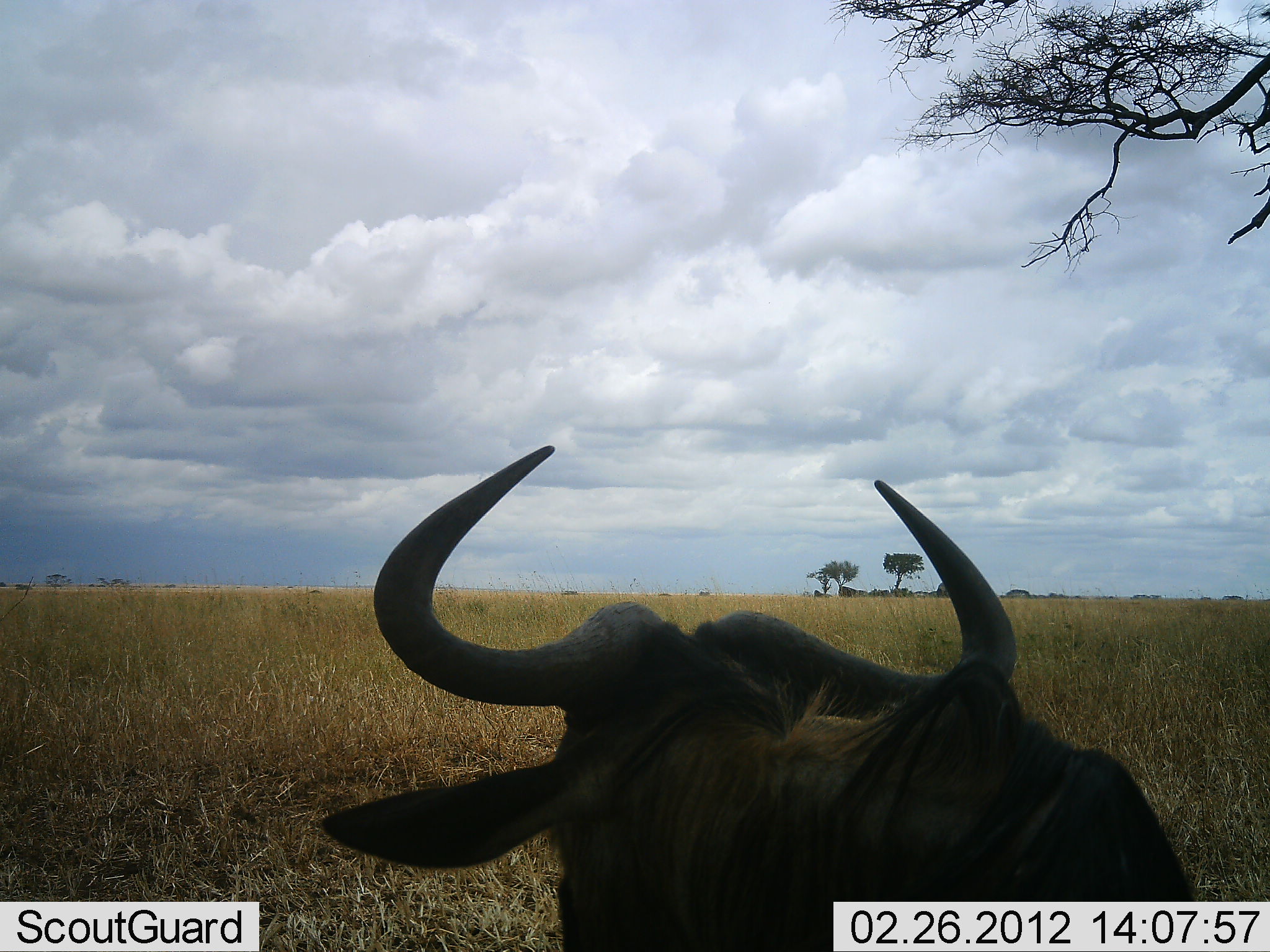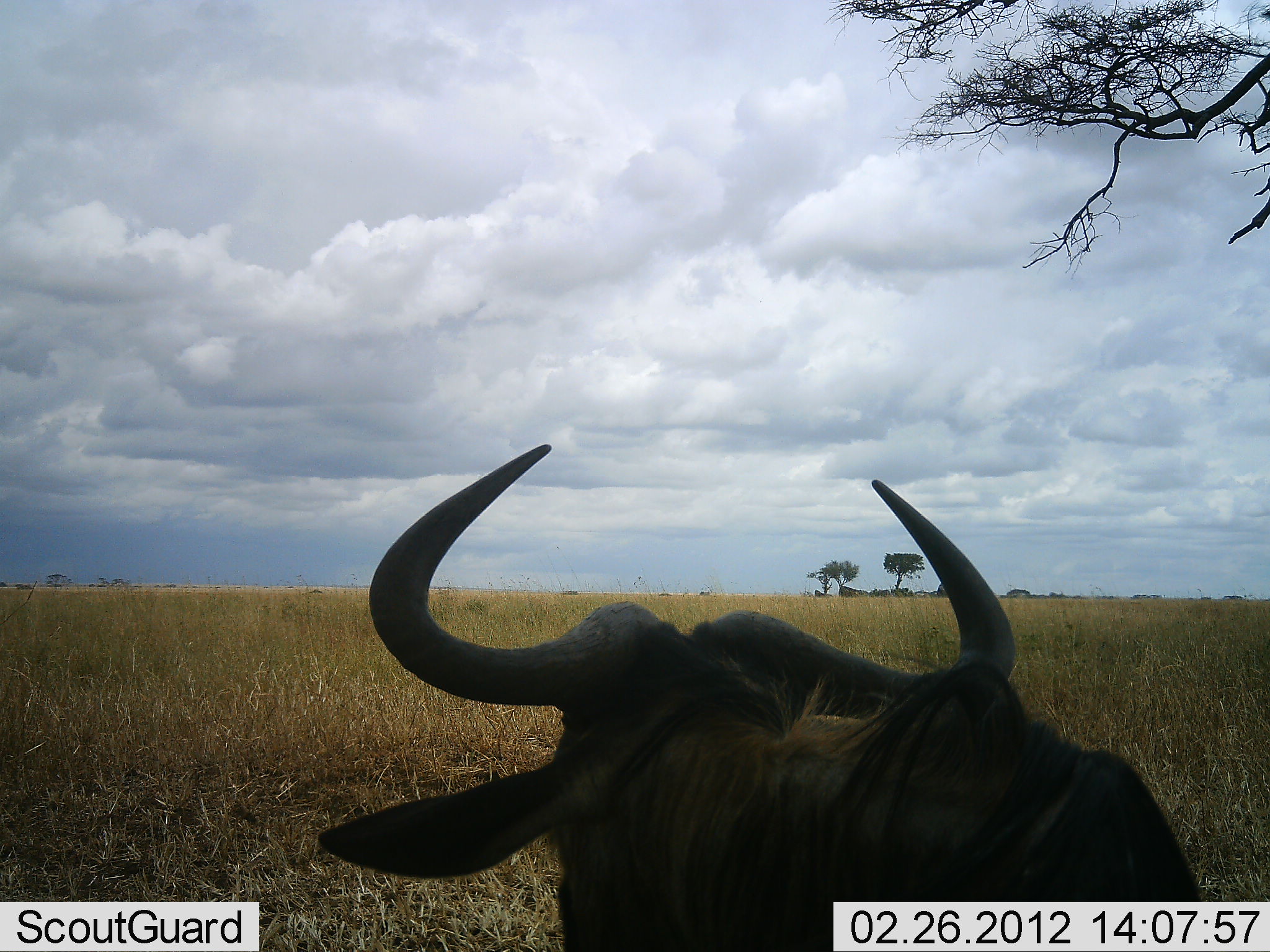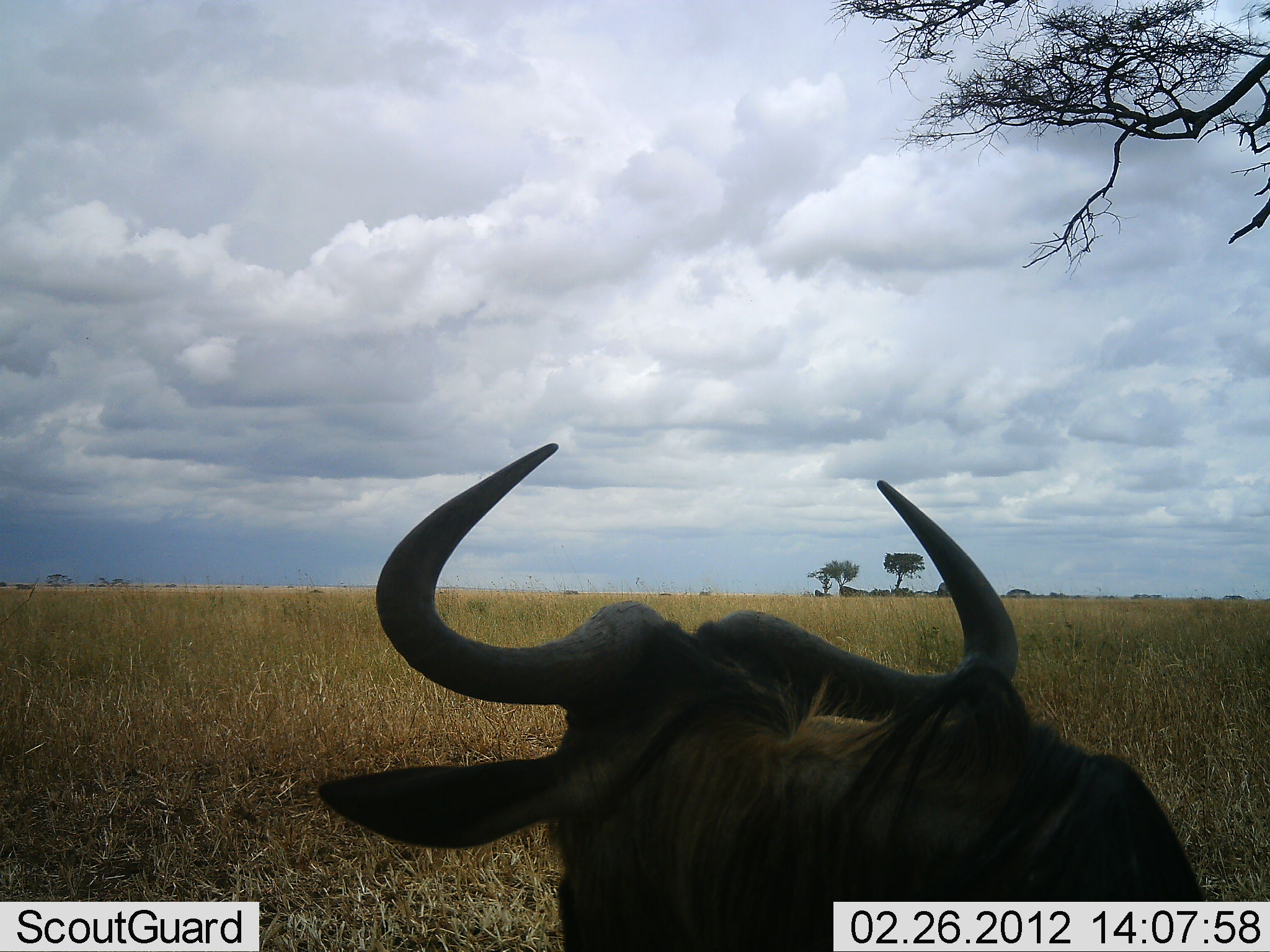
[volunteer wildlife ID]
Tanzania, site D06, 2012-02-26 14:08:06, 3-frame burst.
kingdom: Animalia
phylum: Chordata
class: Mammalia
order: Artiodactyla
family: Bovidae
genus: Connochaetes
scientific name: Connochaetes taurinus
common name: blue wildebeest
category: wildebeest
Wildebeest (blue wildebeest) (Connochaetes taurinus), count 1. Behavior (volunteer vote fractions): standing 48%, resting 52%, moving 4%, interacting 0%. Young present (vote fraction): 0%. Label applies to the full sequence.